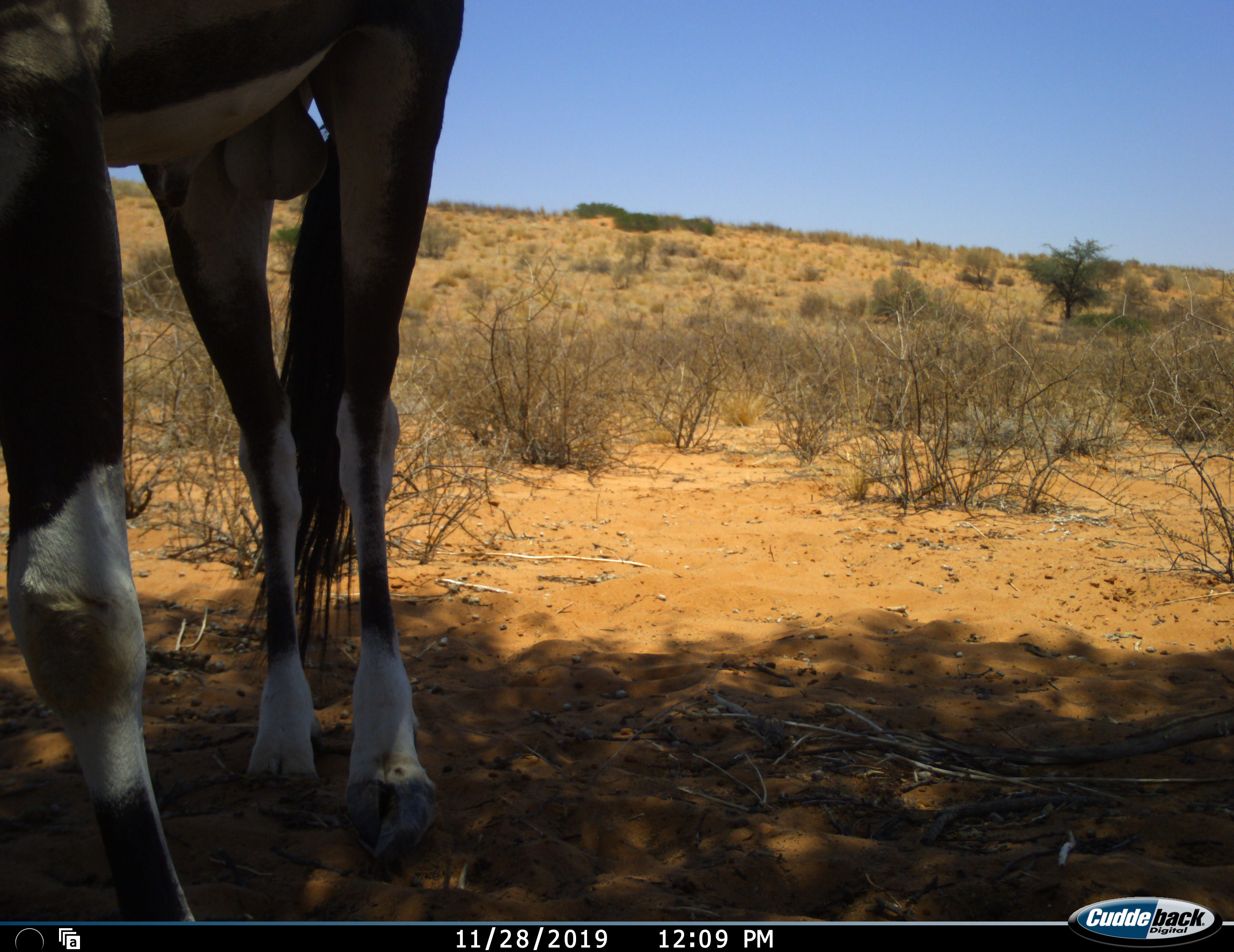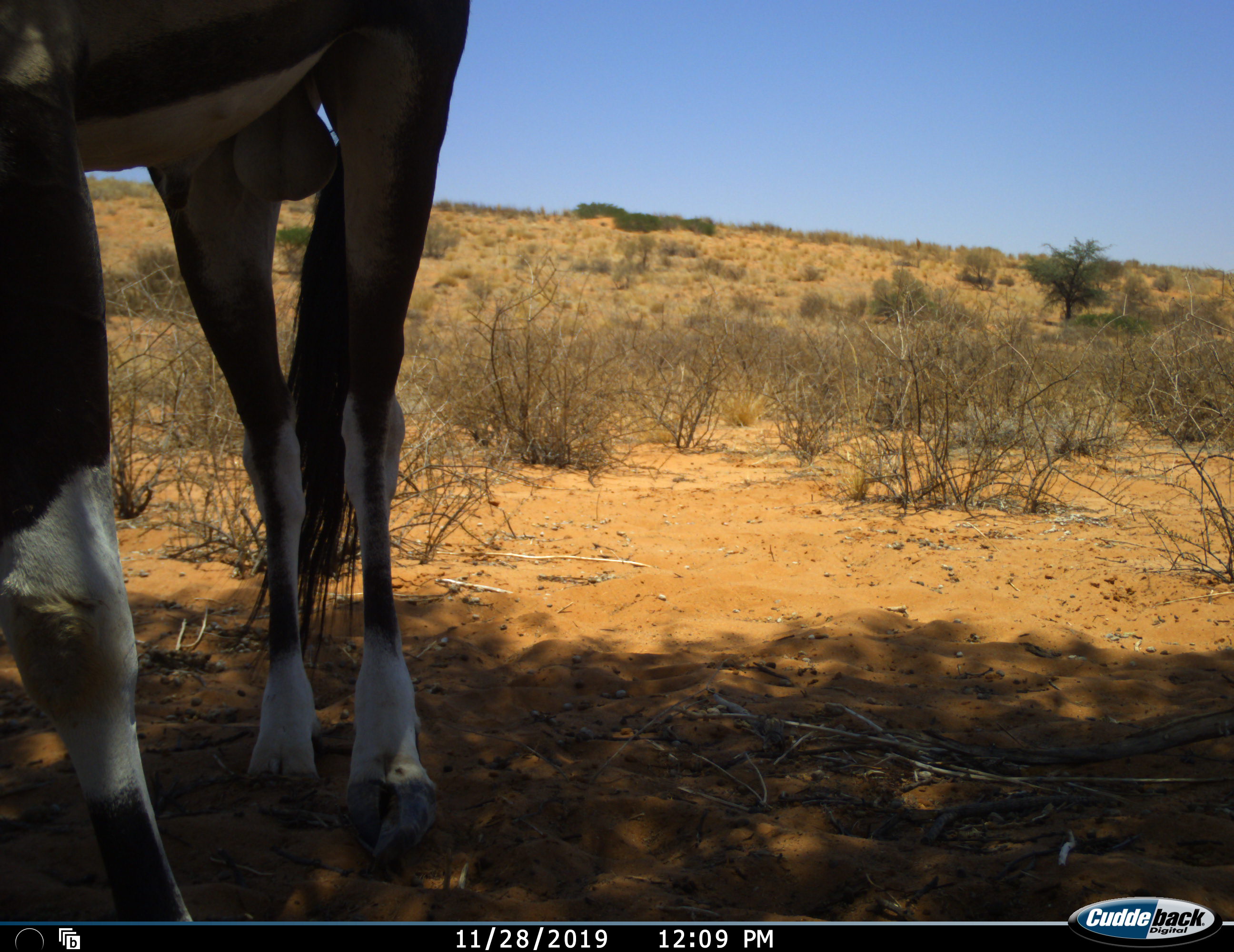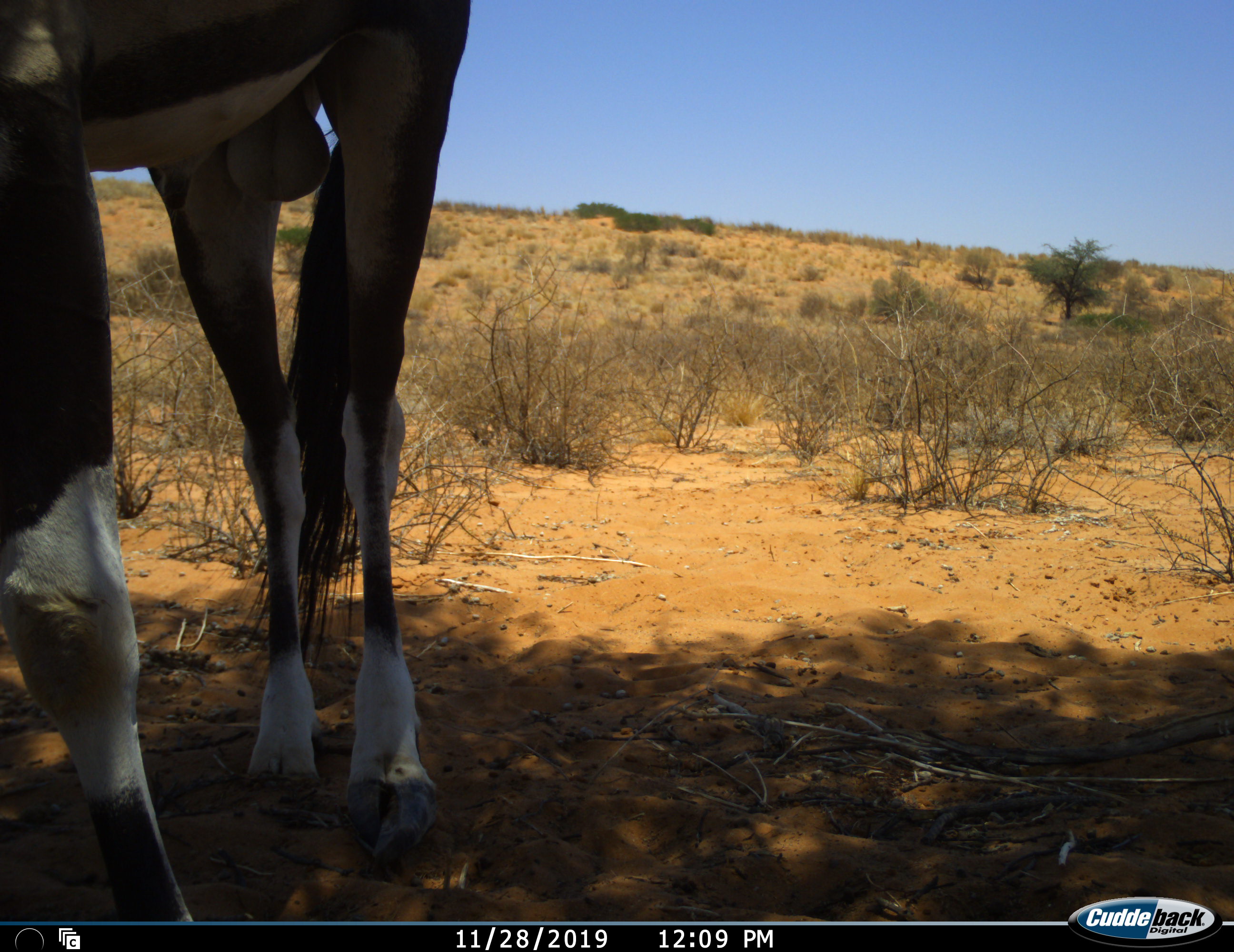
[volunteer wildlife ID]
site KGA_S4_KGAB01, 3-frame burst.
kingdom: Animalia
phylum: Chordata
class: Mammalia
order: Artiodactyla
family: Bovidae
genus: Oryx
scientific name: Oryx gazella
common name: gemsbok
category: oryx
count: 1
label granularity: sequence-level